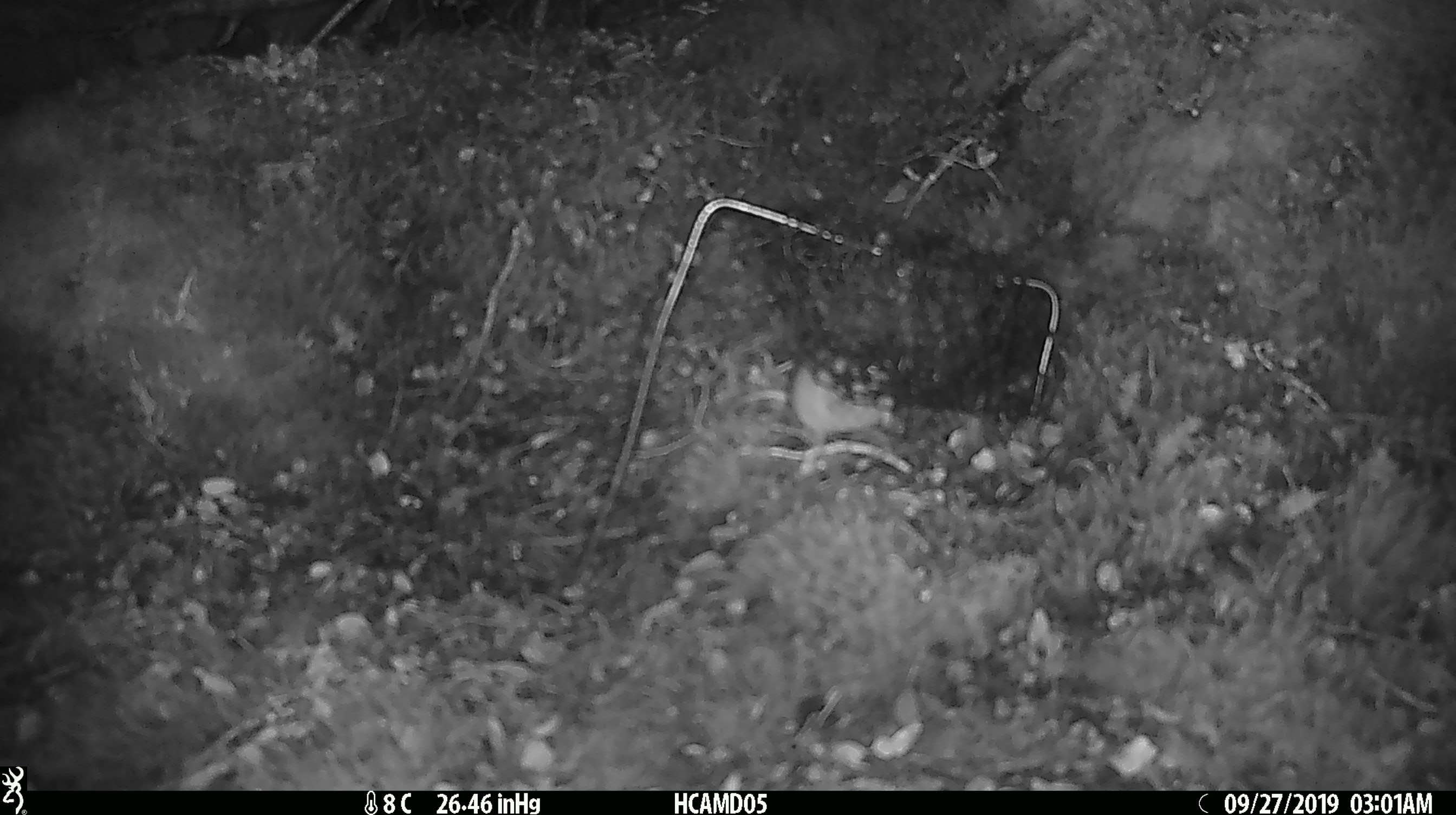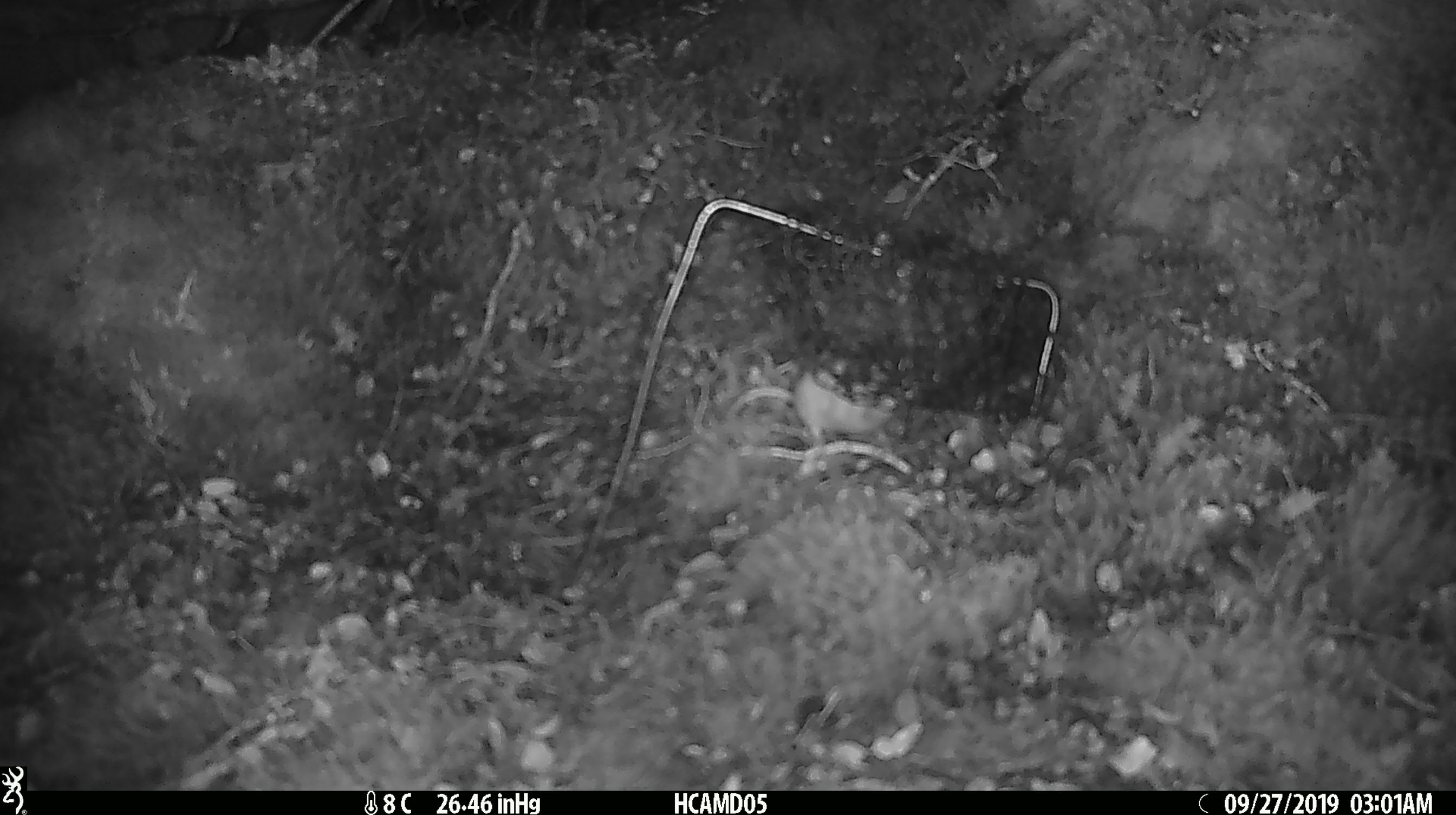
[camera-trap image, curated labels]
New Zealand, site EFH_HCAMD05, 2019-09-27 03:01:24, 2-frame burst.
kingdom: Animalia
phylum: Chordata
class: Mammalia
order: Rodentia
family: Muridae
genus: Mus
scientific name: Mus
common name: mouse